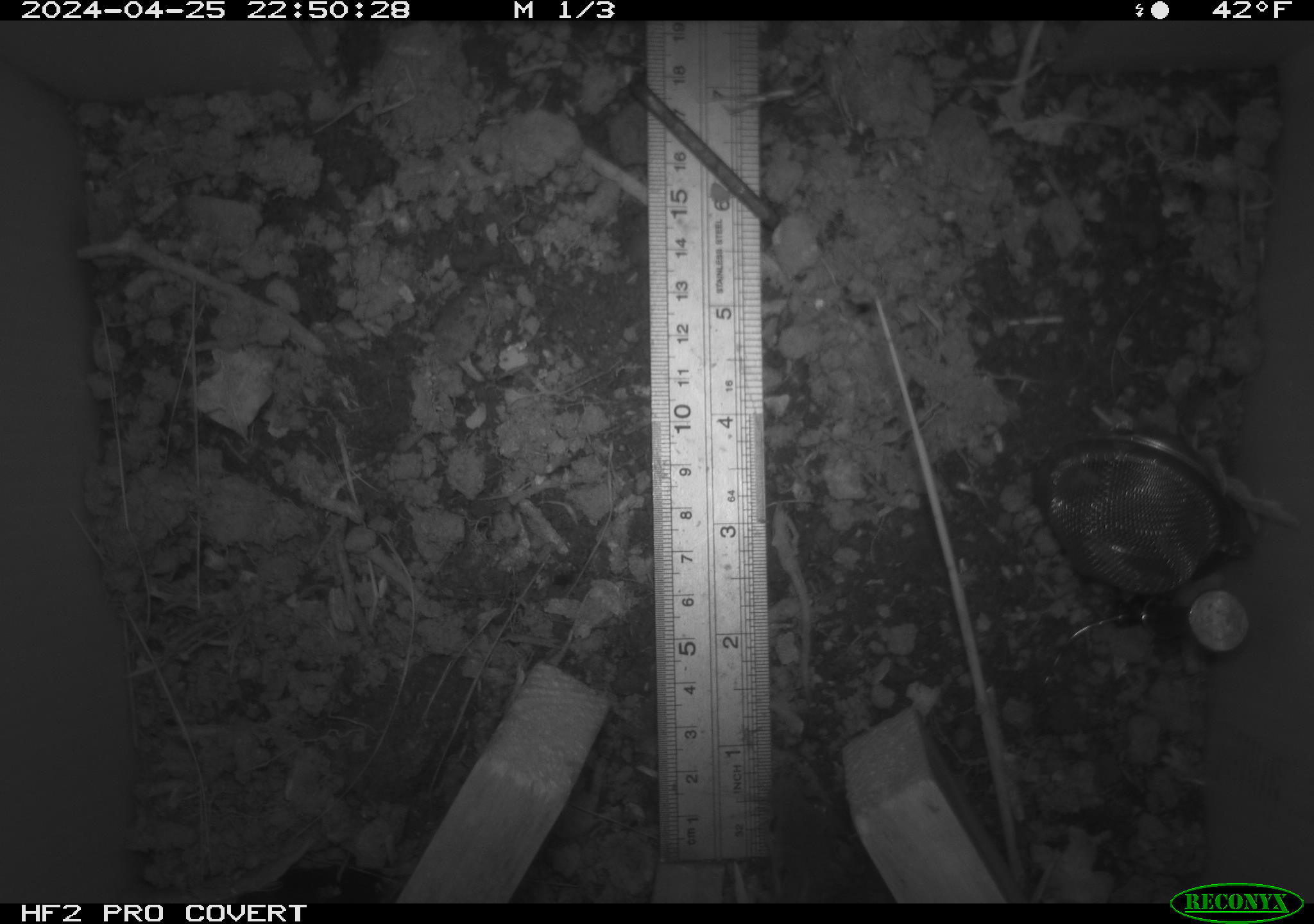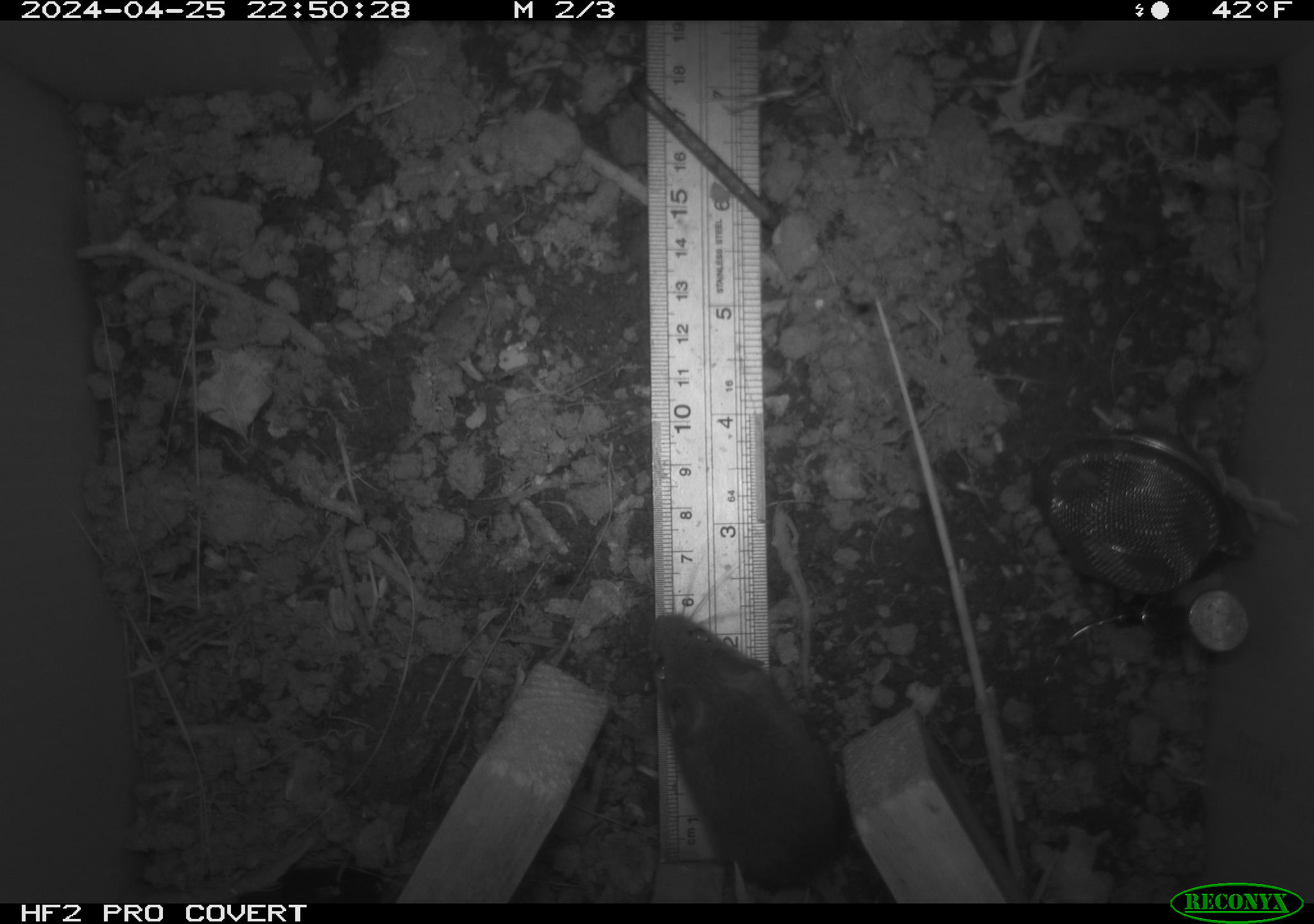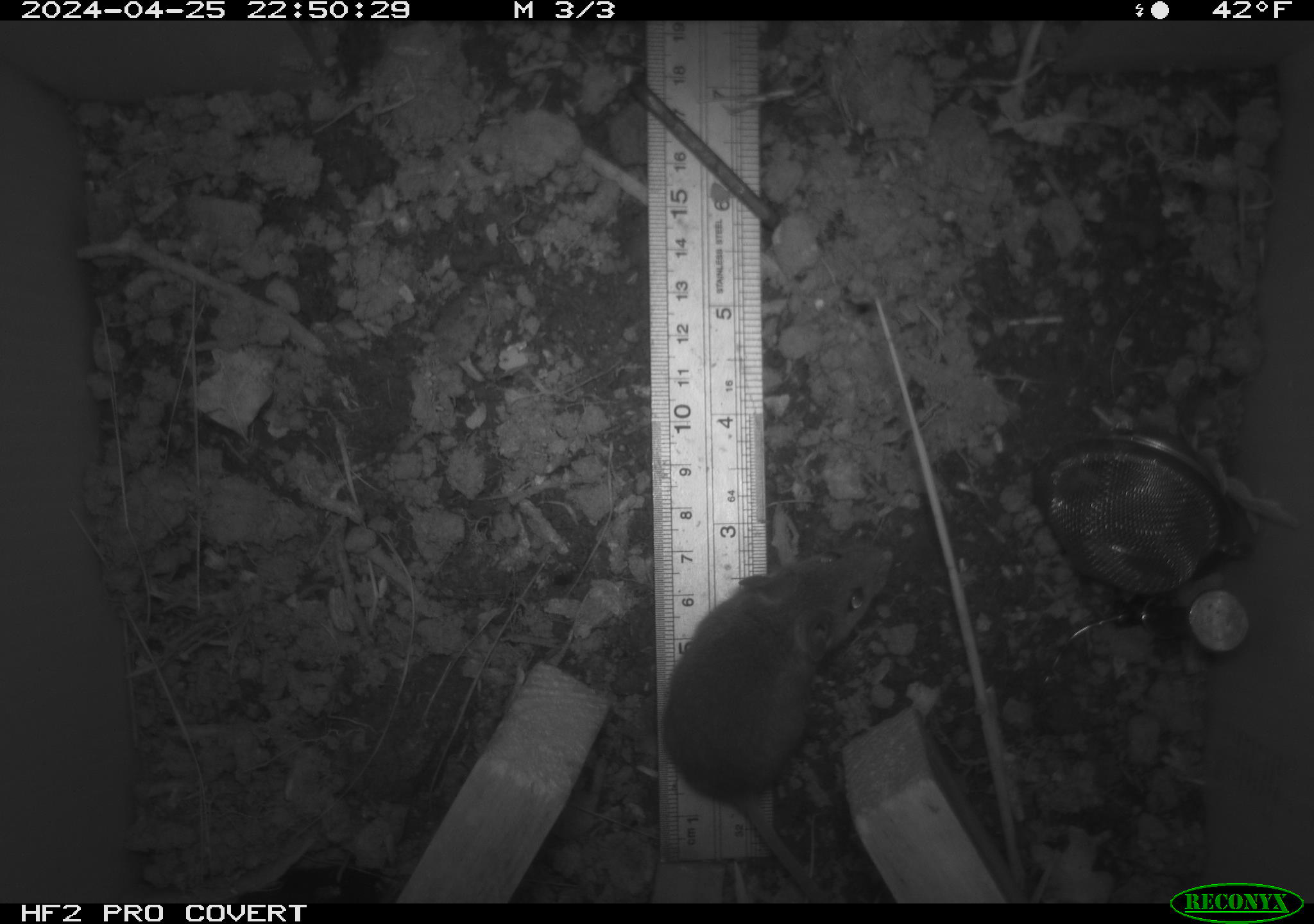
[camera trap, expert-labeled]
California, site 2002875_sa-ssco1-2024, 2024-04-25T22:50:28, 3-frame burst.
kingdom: Animalia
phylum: Chordata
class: Mammalia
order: Rodentia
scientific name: Rodentia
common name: mouse species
Mouse species (Rodentia).